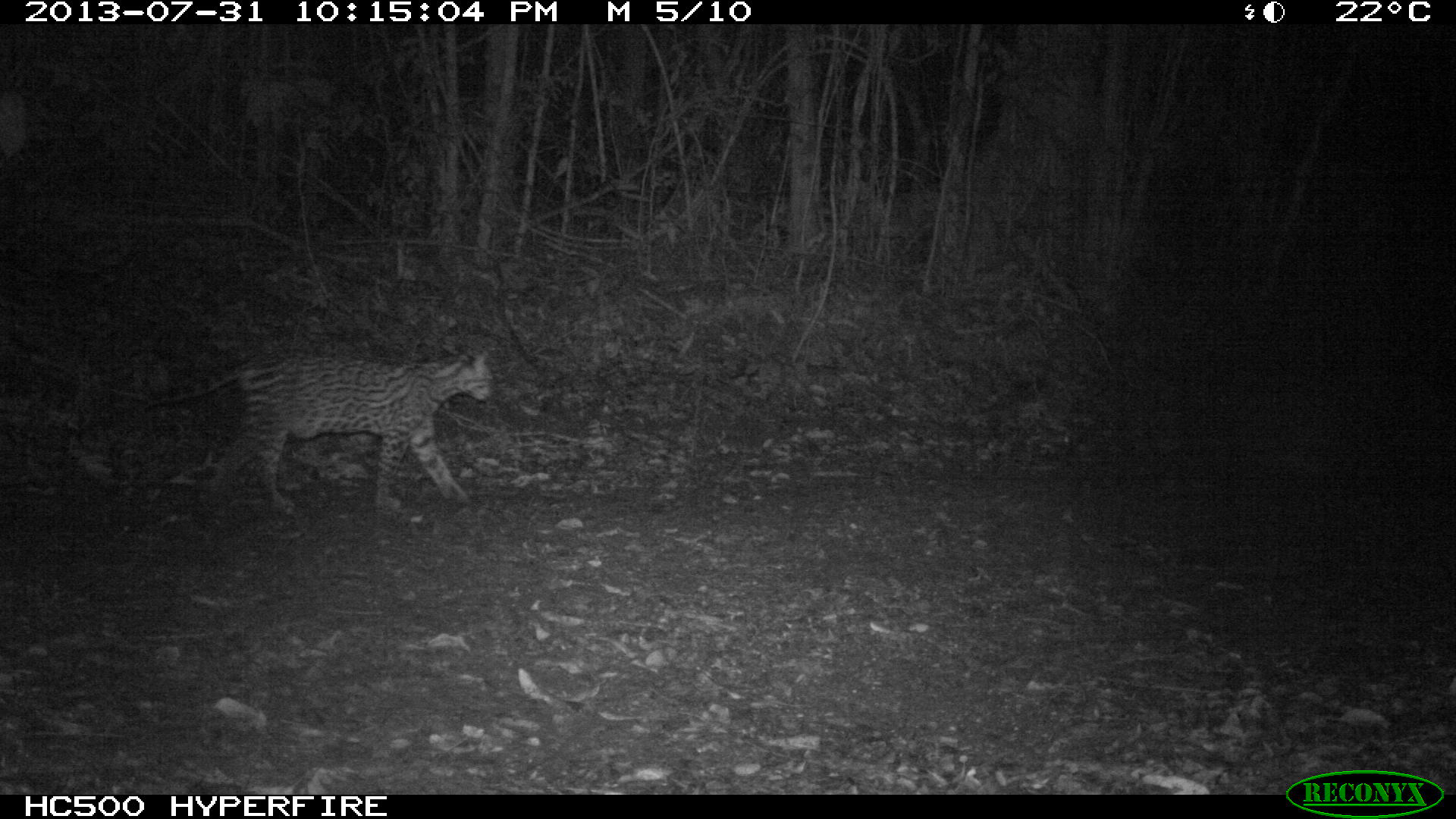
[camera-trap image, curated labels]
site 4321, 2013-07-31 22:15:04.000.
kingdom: Animalia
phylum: Chordata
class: Mammalia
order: Carnivora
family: Felidae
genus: Leopardus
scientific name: Leopardus pardalis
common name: ocelot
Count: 1.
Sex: female.